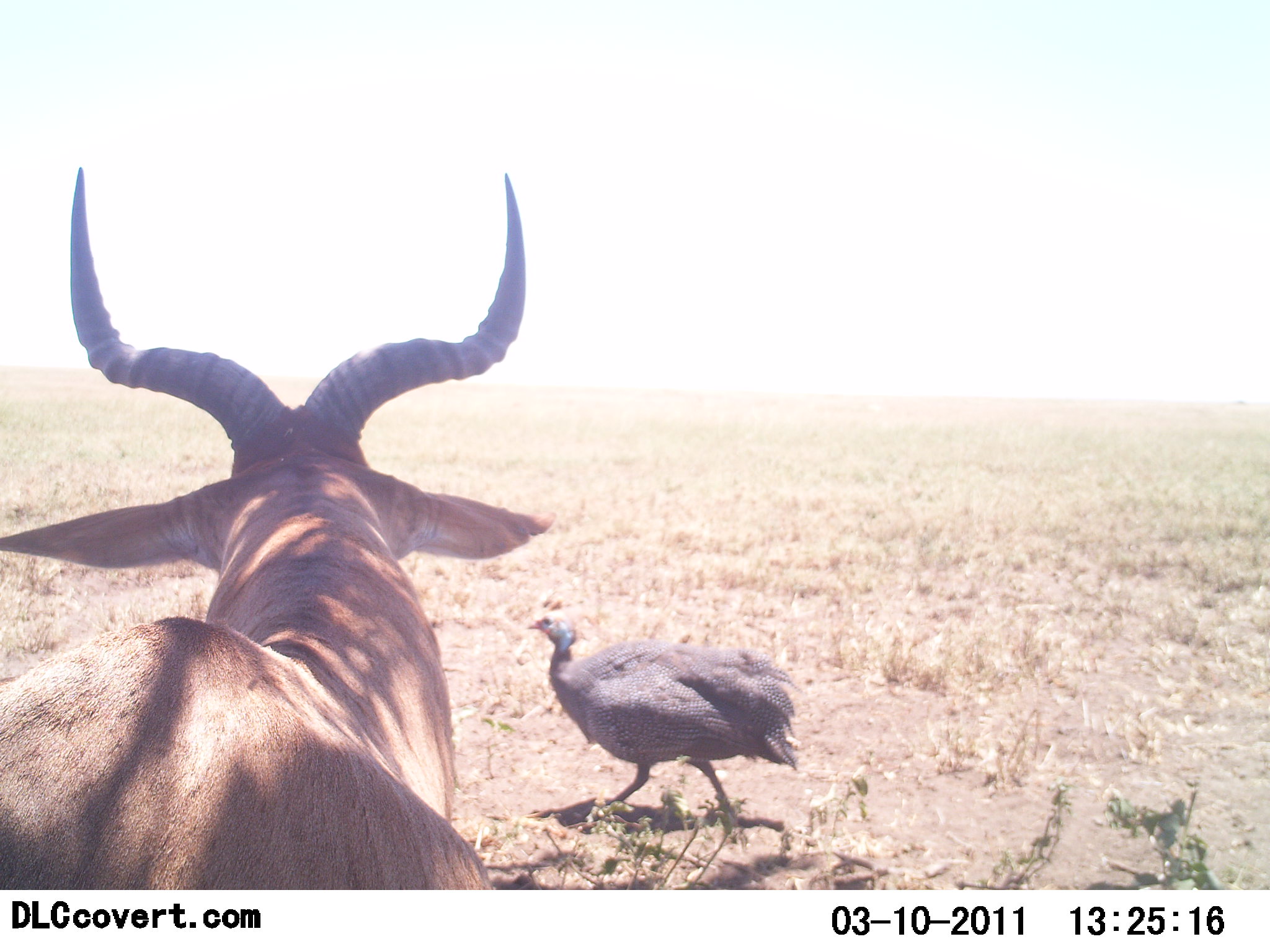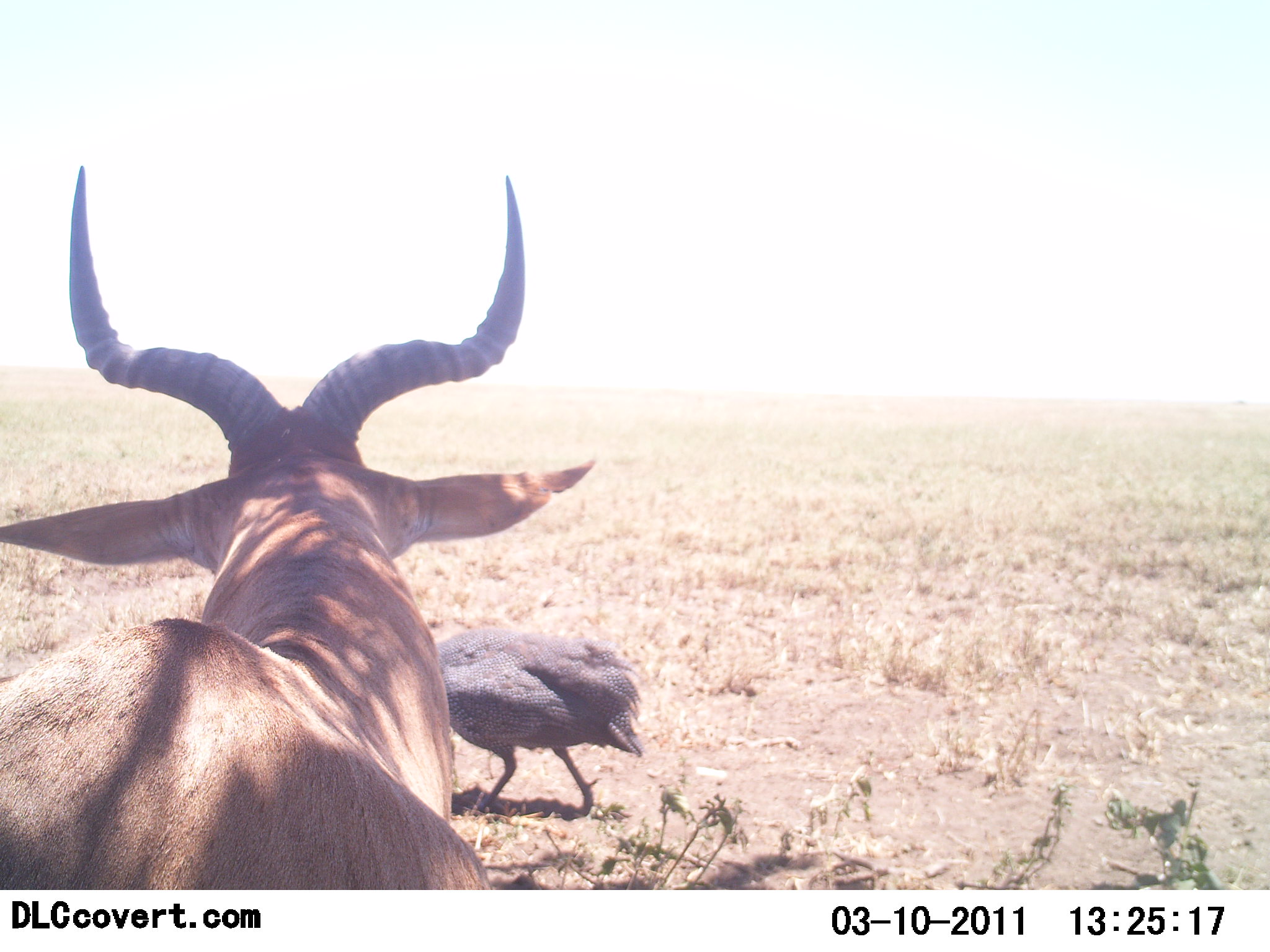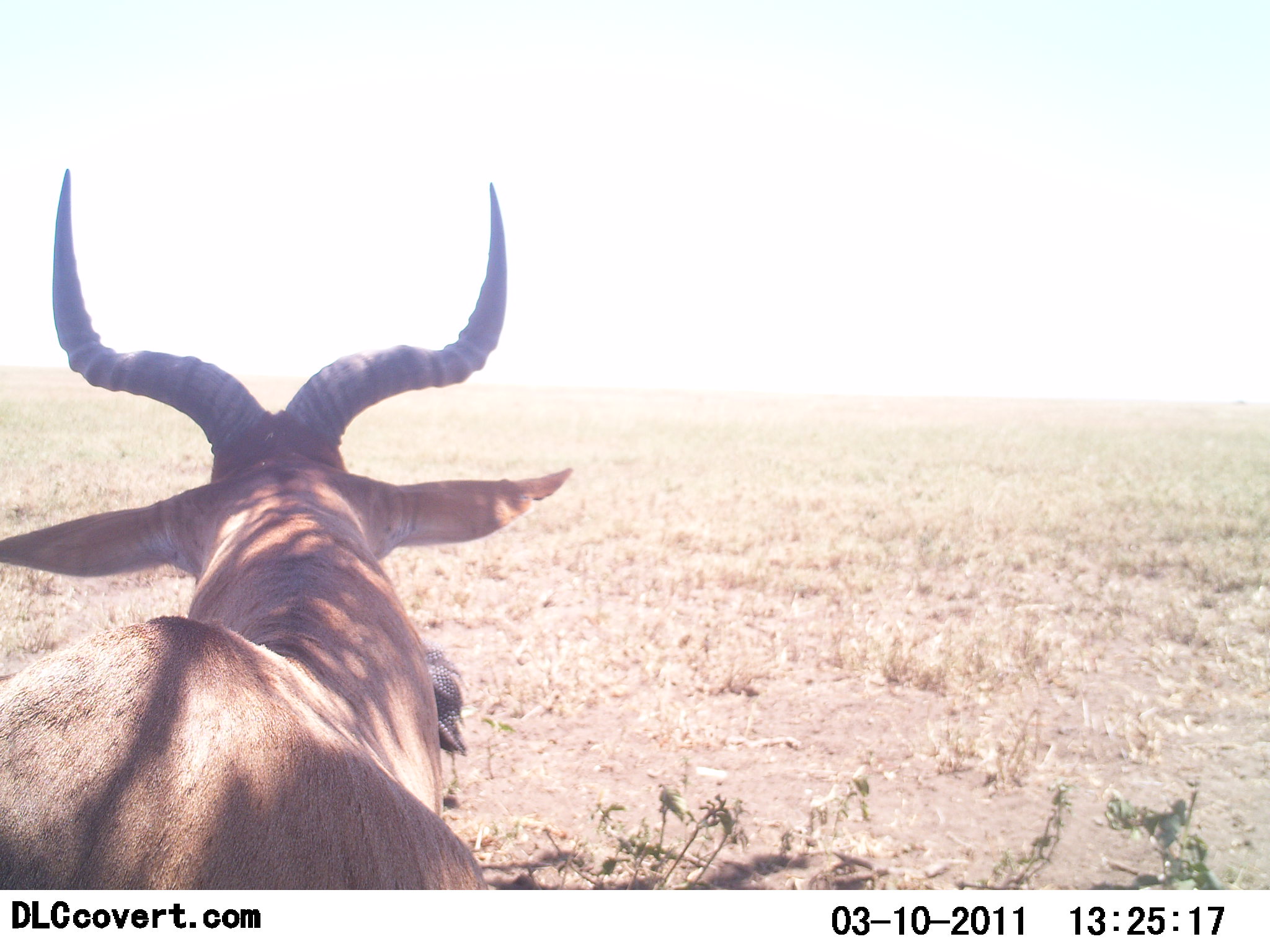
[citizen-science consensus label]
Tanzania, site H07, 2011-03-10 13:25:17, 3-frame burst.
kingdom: Animalia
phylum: Chordata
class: Aves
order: Galliformes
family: Numididae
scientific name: Numididae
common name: guinea fowl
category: guineafowl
Guineafowl (guinea fowl) (Numididae), count 1. Behavior (volunteer vote fractions): standing 0%, resting 0%, moving 100%, interacting 0%. Young present (vote fraction): 0%. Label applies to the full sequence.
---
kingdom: Animalia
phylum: Chordata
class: Mammalia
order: Artiodactyla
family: Bovidae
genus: Alcelaphus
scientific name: Alcelaphus buselaphus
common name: hartebeest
Hartebeest (Alcelaphus buselaphus), count 1. Behavior (volunteer vote fractions): standing 85%, resting 15%, moving 0%, interacting 0%. Young present (vote fraction): 0%. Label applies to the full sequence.